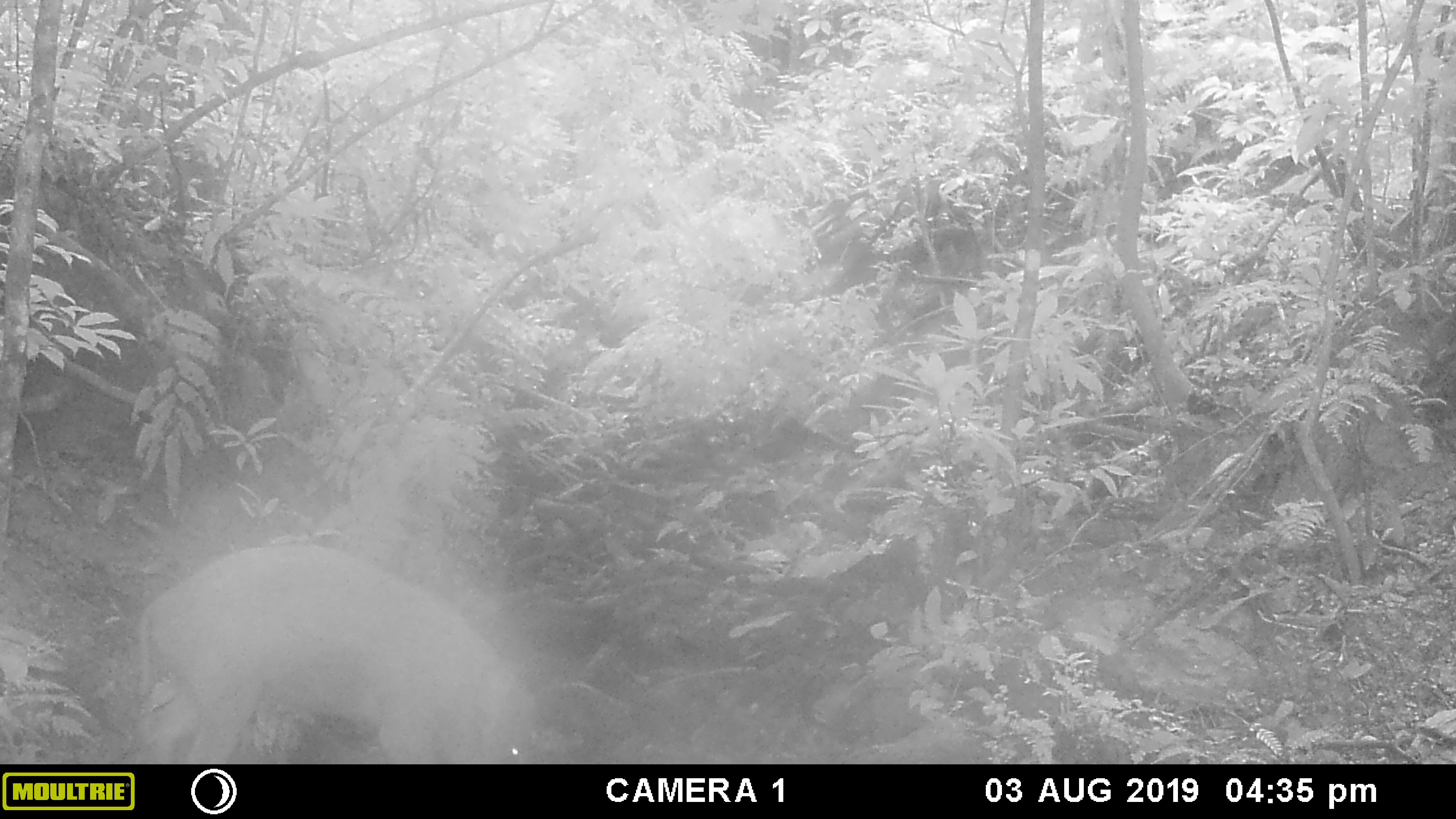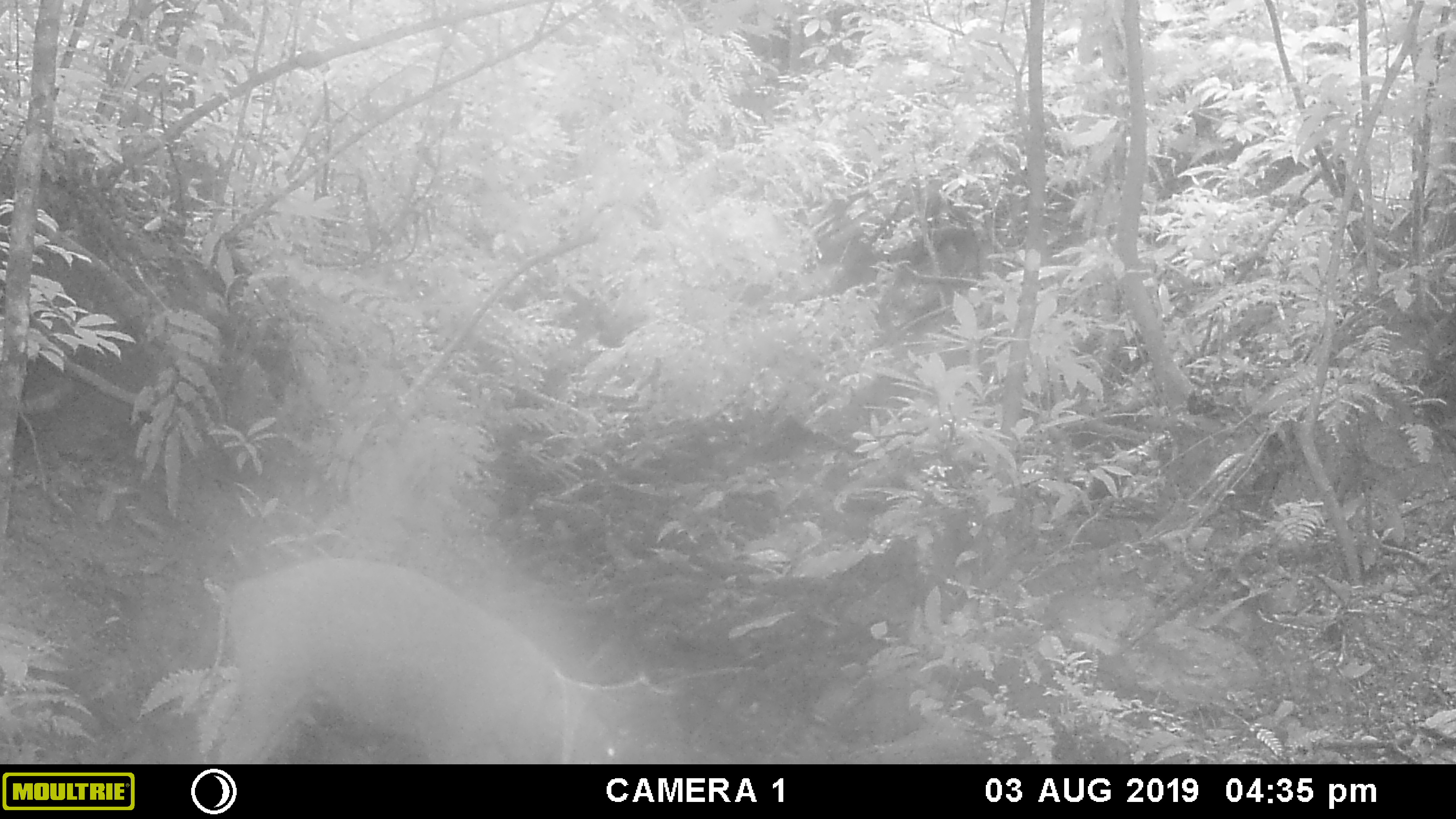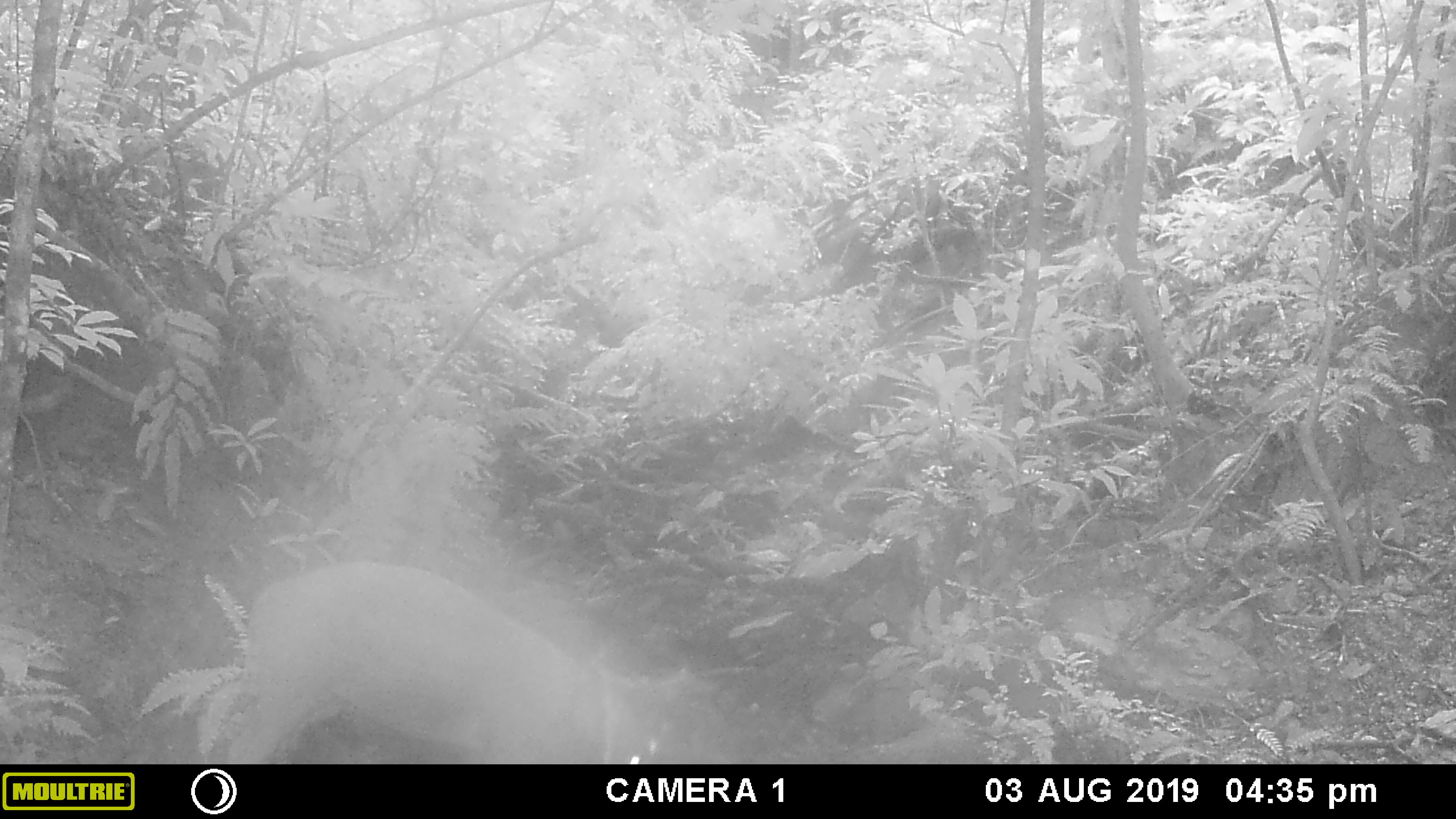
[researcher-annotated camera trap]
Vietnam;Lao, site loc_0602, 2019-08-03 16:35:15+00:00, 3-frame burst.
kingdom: Animalia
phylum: Chordata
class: Mammalia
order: Artiodactyla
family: Suidae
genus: Sus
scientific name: Sus scrofa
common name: eurasian wild pig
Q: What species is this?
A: Eurasian wild pig (Sus scrofa).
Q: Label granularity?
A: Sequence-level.